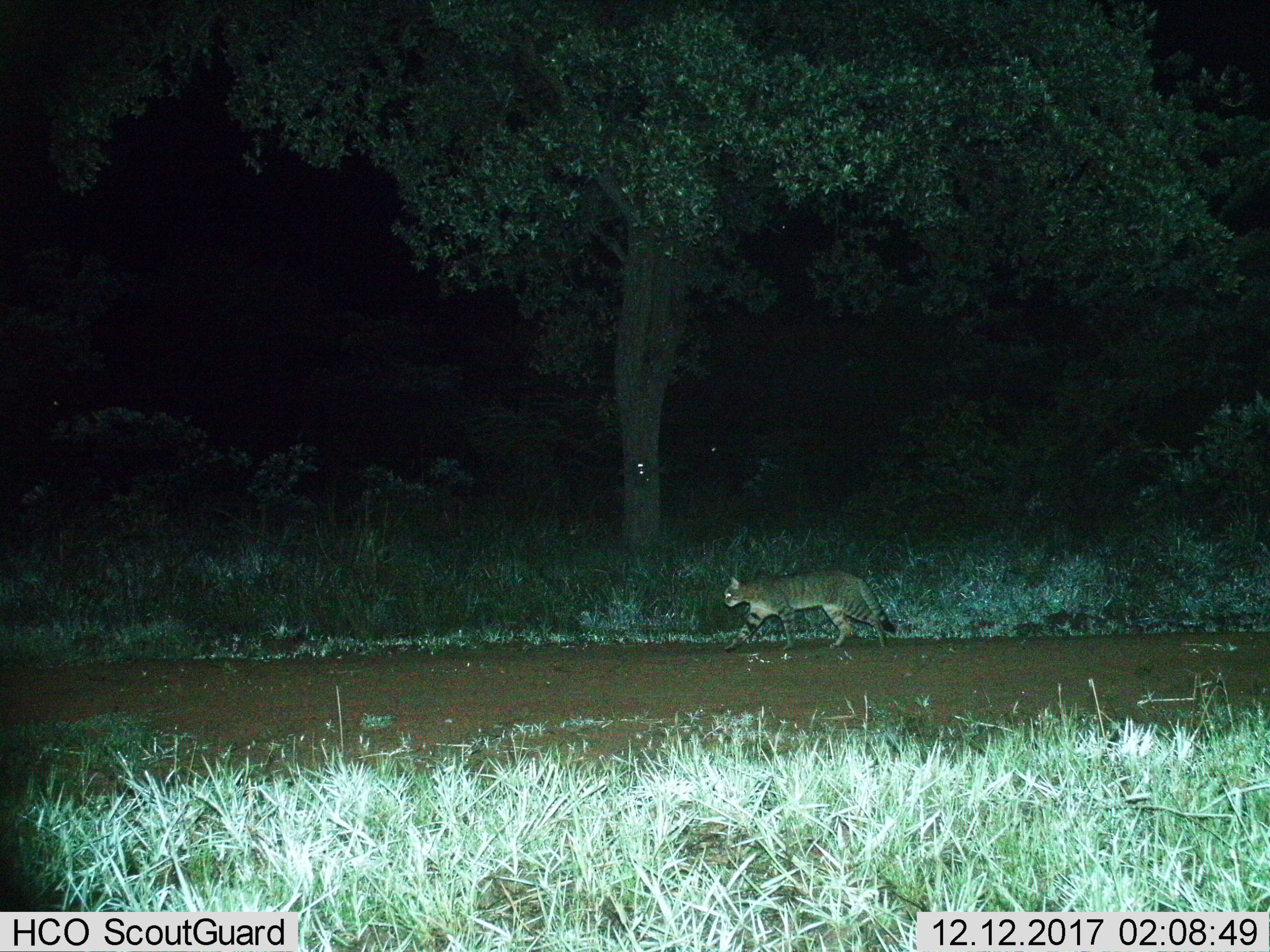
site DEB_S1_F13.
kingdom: Animalia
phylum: Chordata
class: Mammalia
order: Carnivora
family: Felidae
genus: Felis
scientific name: Felis lybica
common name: african wild cat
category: africanwildcat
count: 1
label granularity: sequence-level